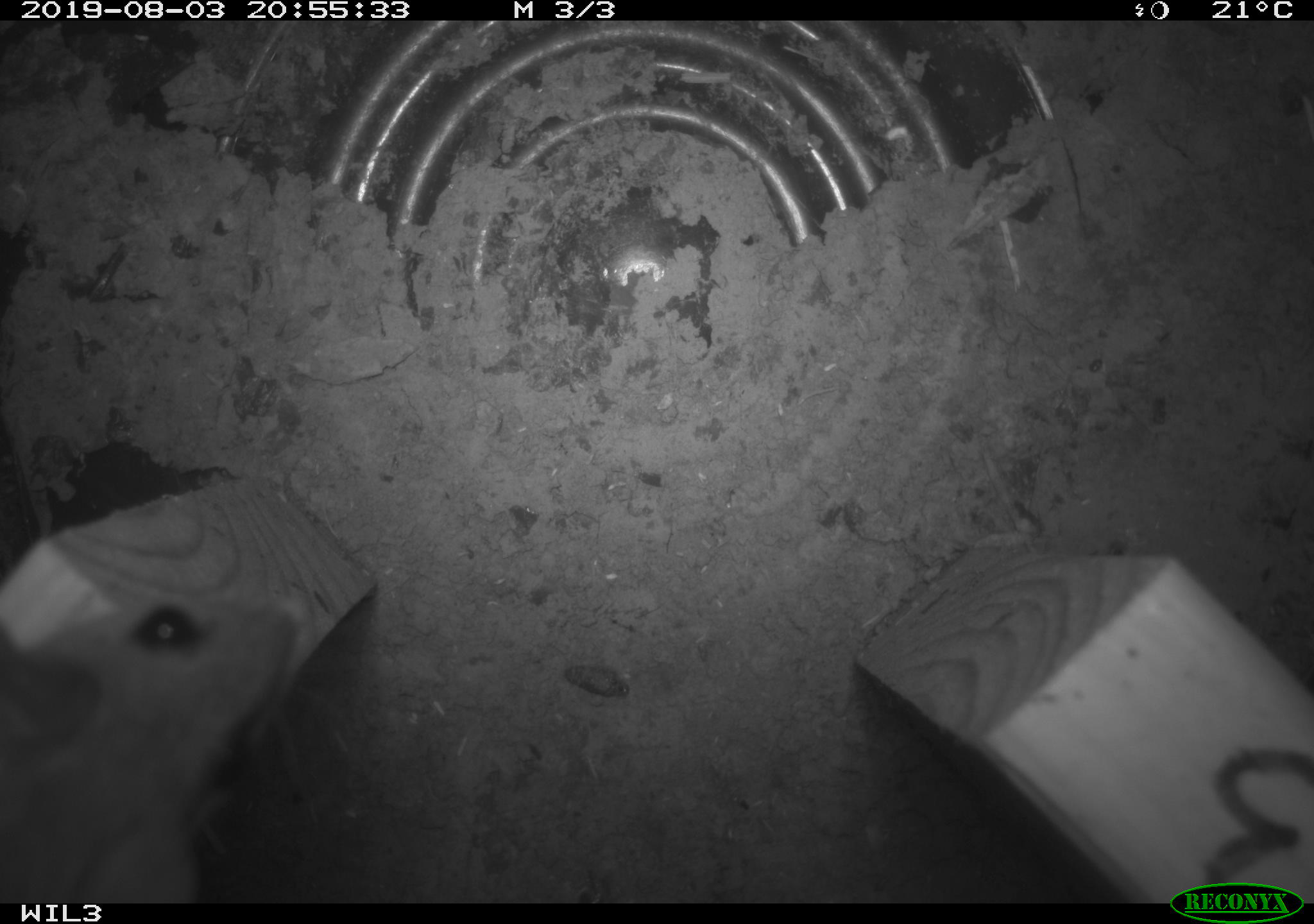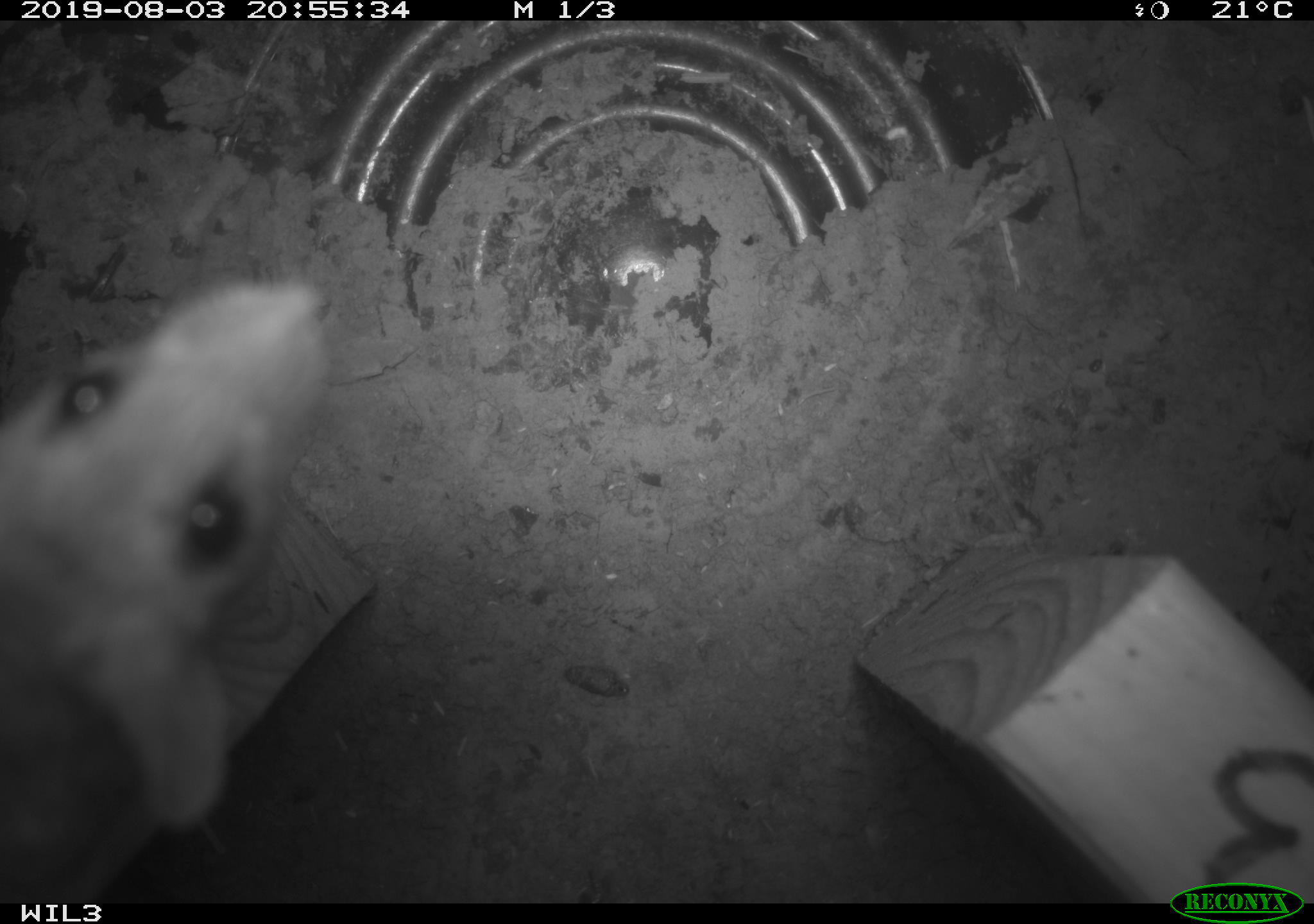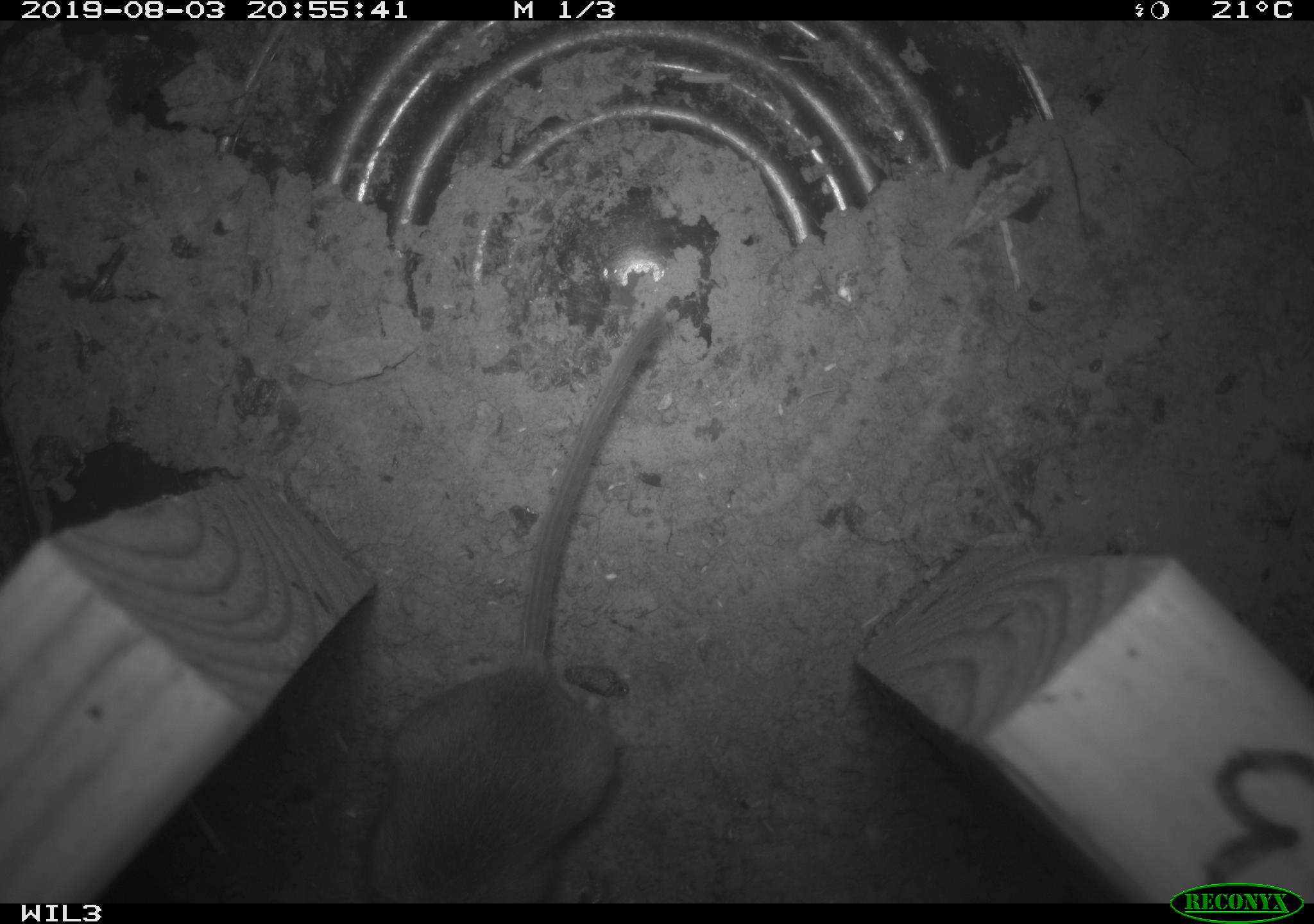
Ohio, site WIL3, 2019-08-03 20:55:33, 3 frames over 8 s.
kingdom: Animalia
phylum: Chordata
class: Mammalia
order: Rodentia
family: Cricetidae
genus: Peromyscus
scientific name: Peromyscus leucopus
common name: white-footed mouse